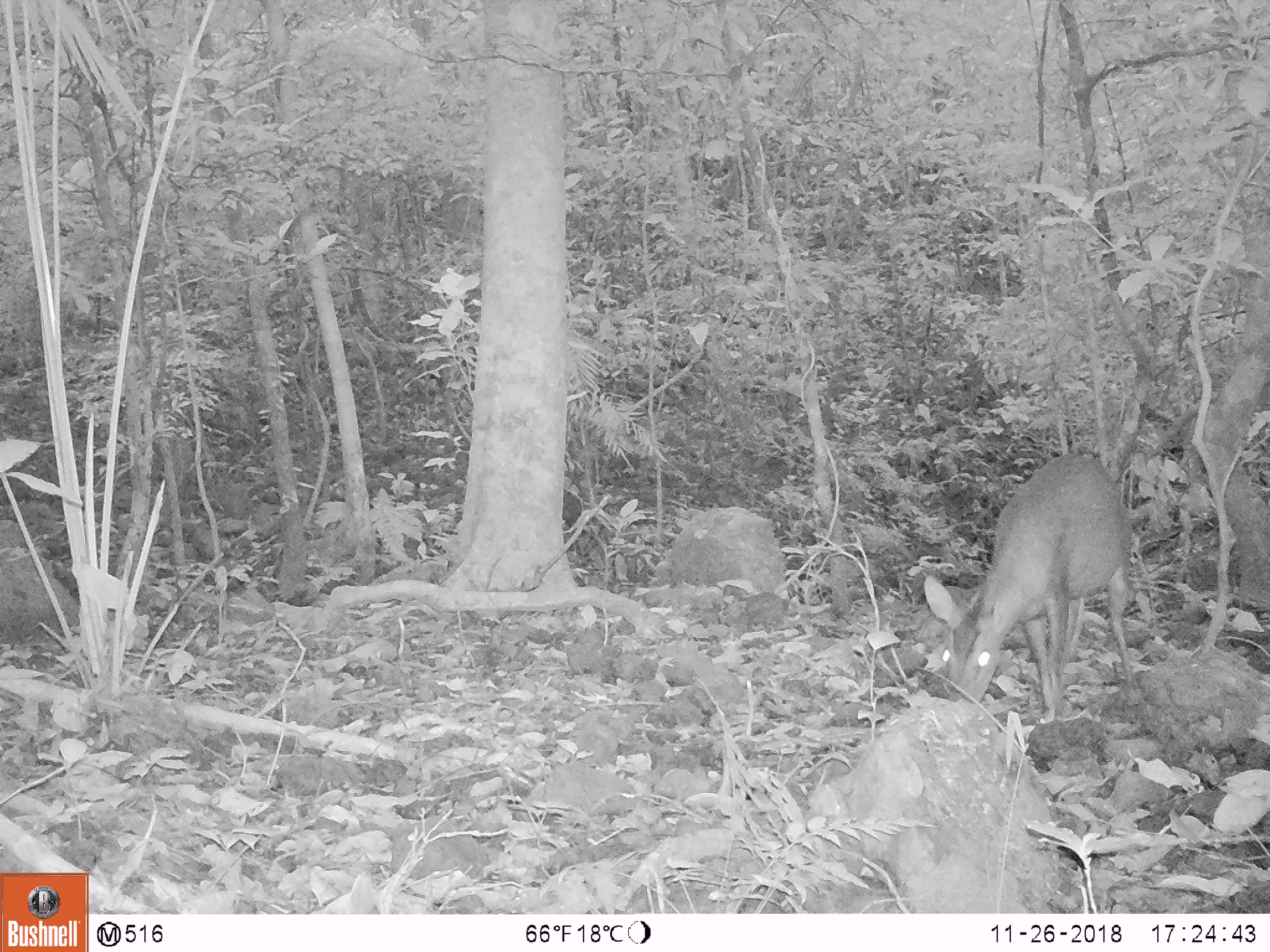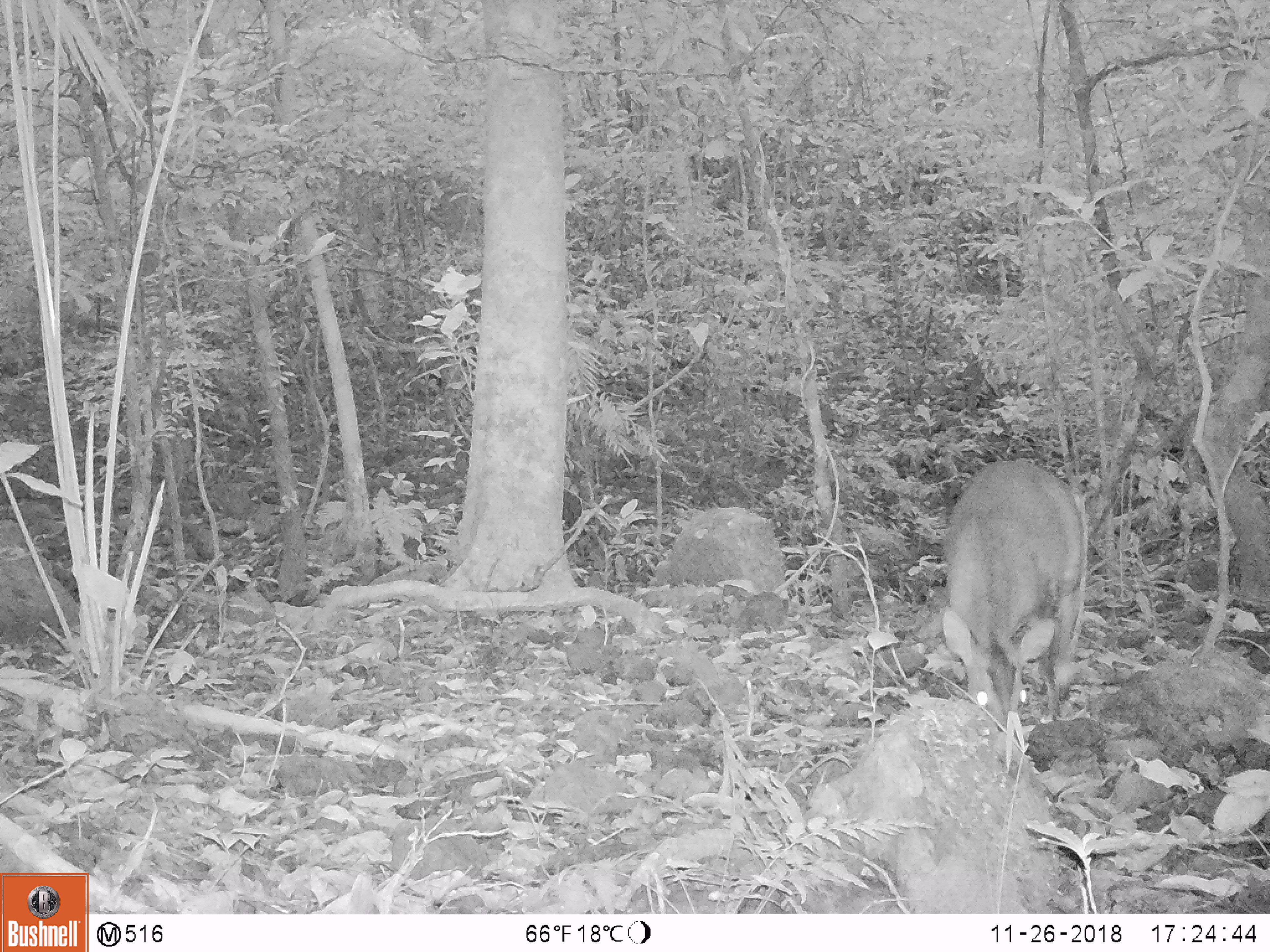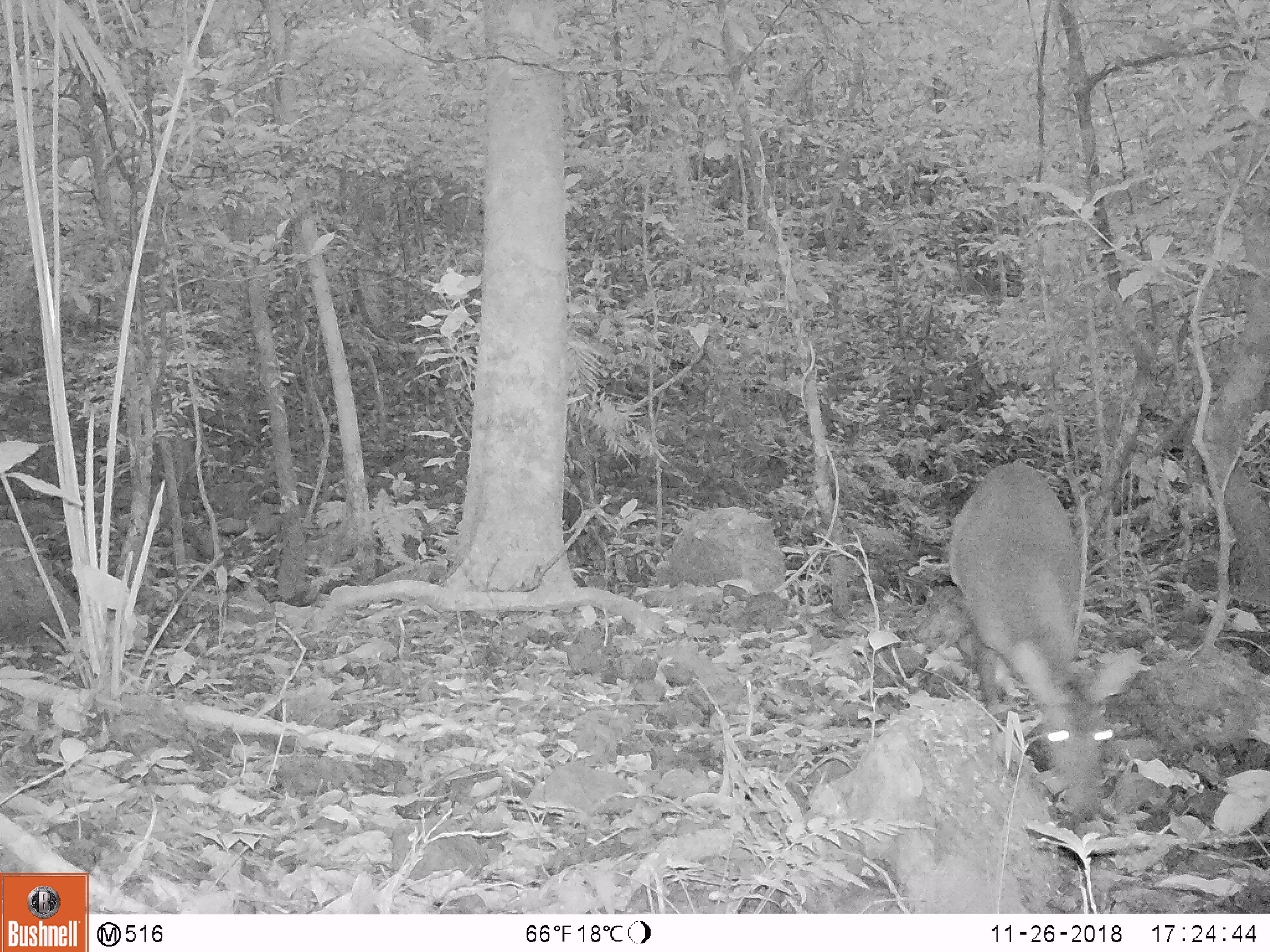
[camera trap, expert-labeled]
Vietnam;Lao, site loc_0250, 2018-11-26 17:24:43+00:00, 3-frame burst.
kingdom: Animalia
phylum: Chordata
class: Mammalia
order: Artiodactyla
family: Cervidae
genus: Muntiacus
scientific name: Muntiacus vuquangensis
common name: large-antlered muntjac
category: large antlered muntjac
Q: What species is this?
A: Large antlered muntjac (large-antlered muntjac) (Muntiacus vuquangensis).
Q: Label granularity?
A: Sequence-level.